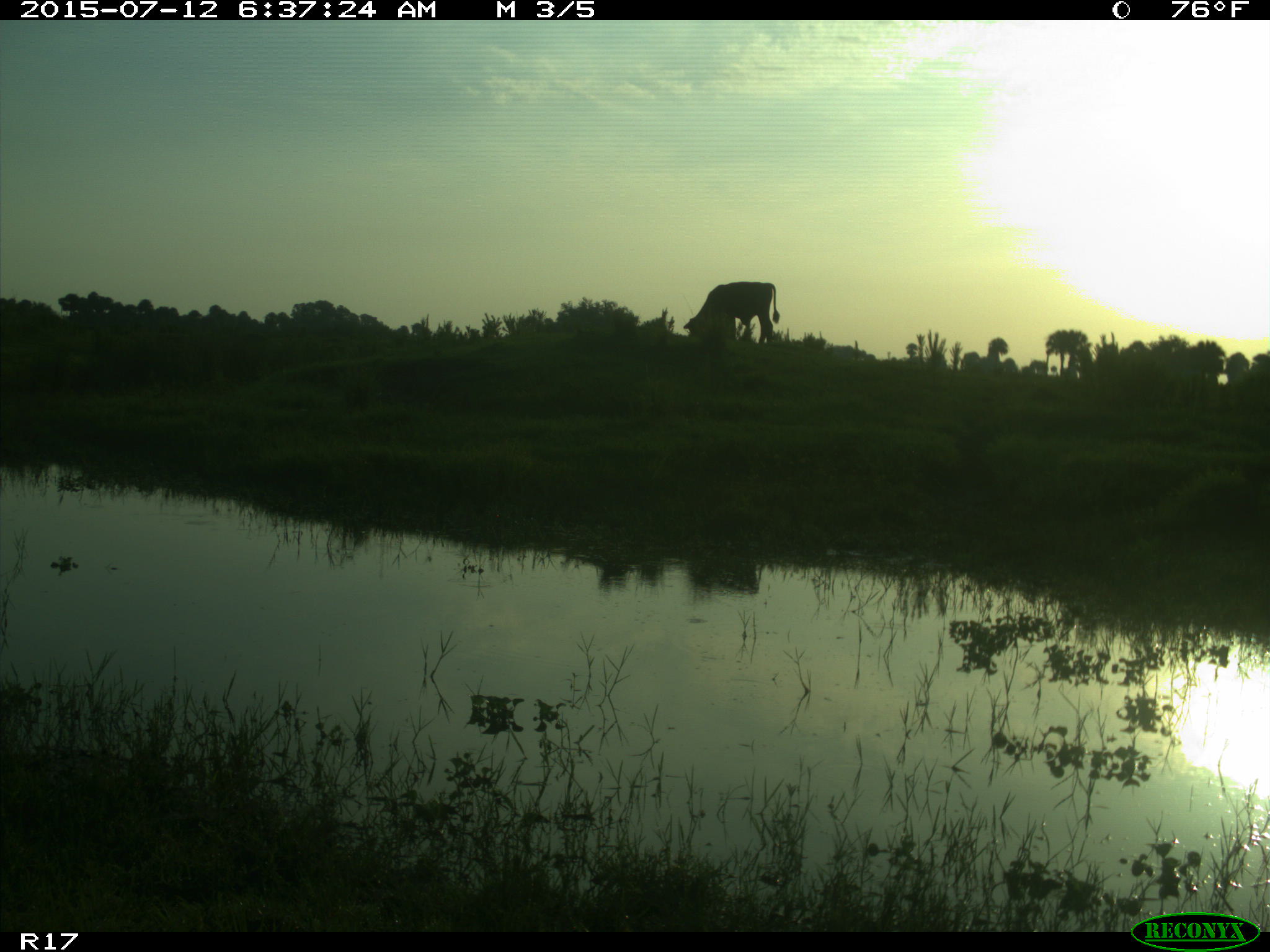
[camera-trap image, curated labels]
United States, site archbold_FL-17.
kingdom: Animalia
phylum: Chordata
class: Mammalia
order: Artiodactyla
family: Bovidae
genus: Bos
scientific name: Bos taurus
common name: domestic cow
Bos taurus (domestic cow).